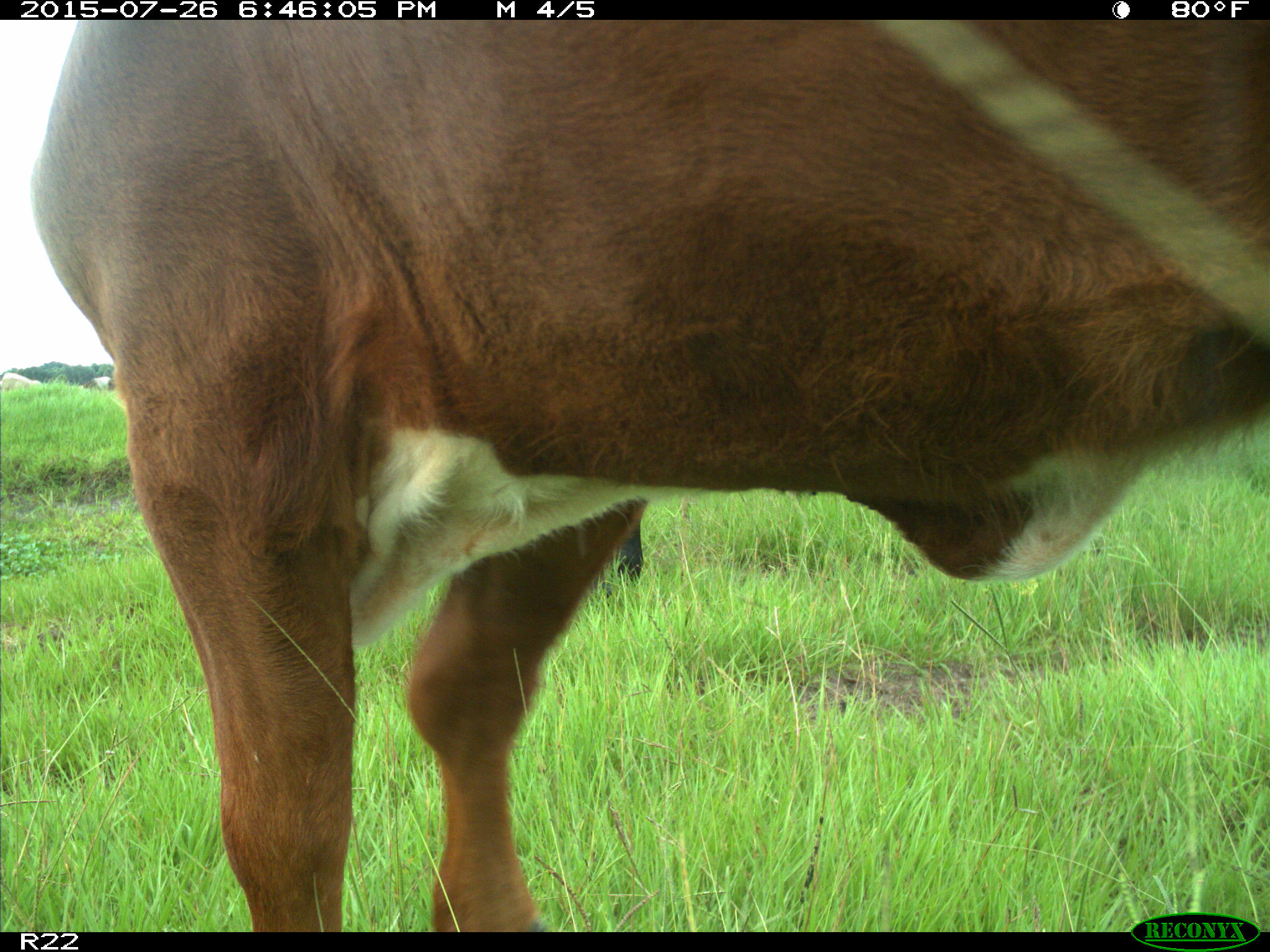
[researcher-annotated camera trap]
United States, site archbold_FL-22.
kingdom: Animalia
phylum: Chordata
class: Mammalia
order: Artiodactyla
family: Bovidae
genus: Bos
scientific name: Bos taurus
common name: domestic cow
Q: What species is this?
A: Bos taurus (domestic cow).